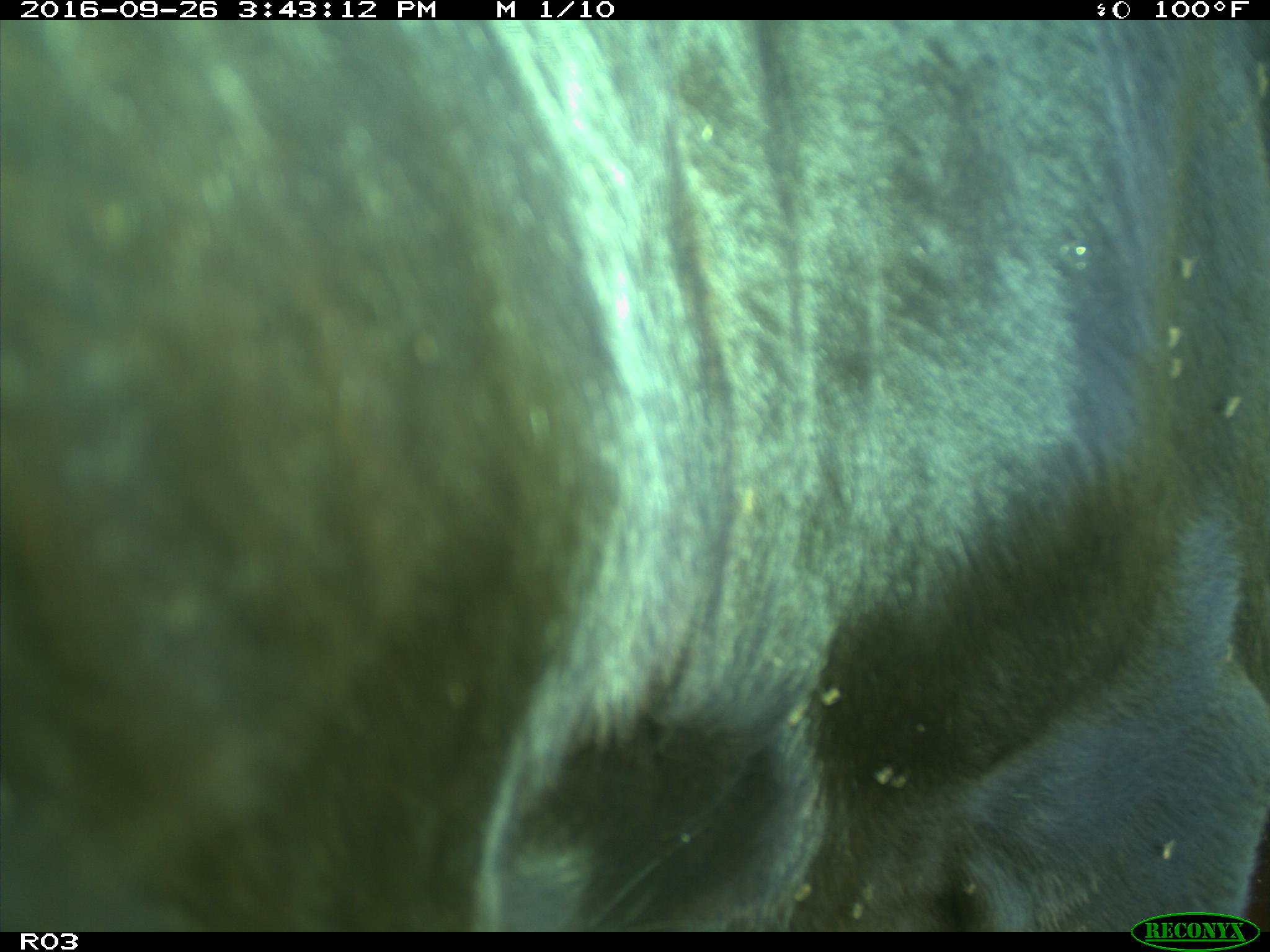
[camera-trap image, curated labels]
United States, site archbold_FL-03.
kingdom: Animalia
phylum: Chordata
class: Mammalia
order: Artiodactyla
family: Bovidae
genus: Bos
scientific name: Bos taurus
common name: domestic cow